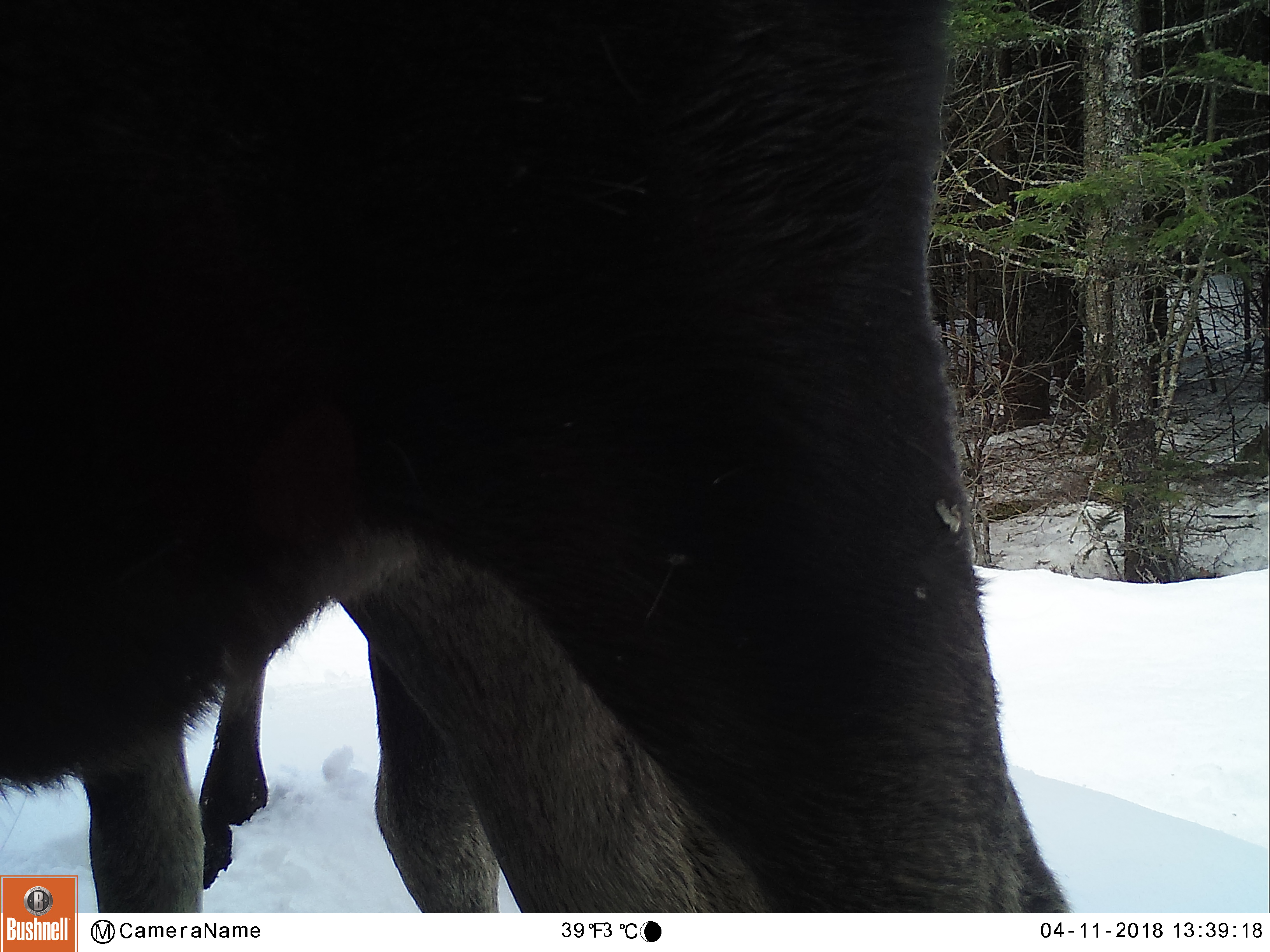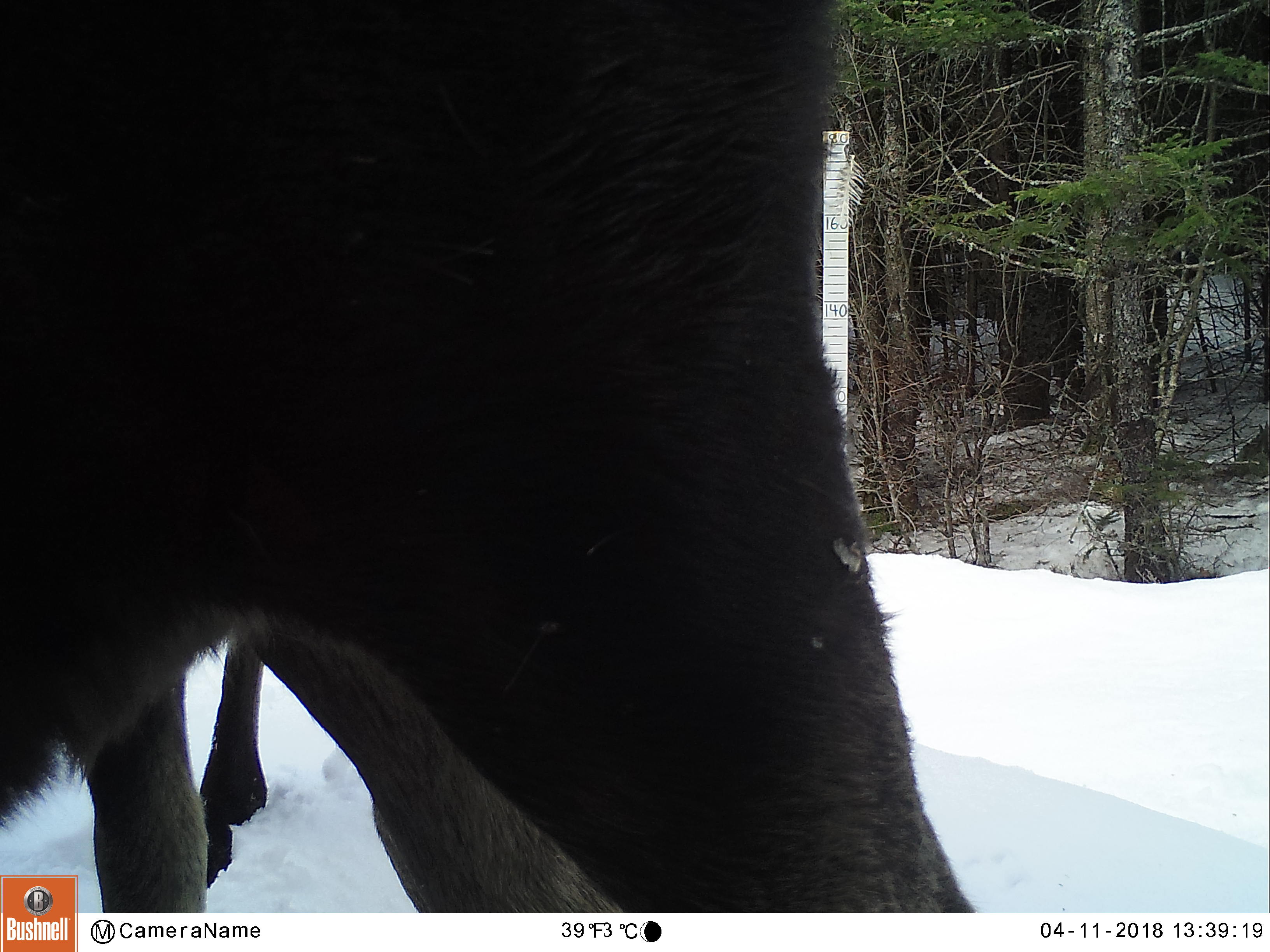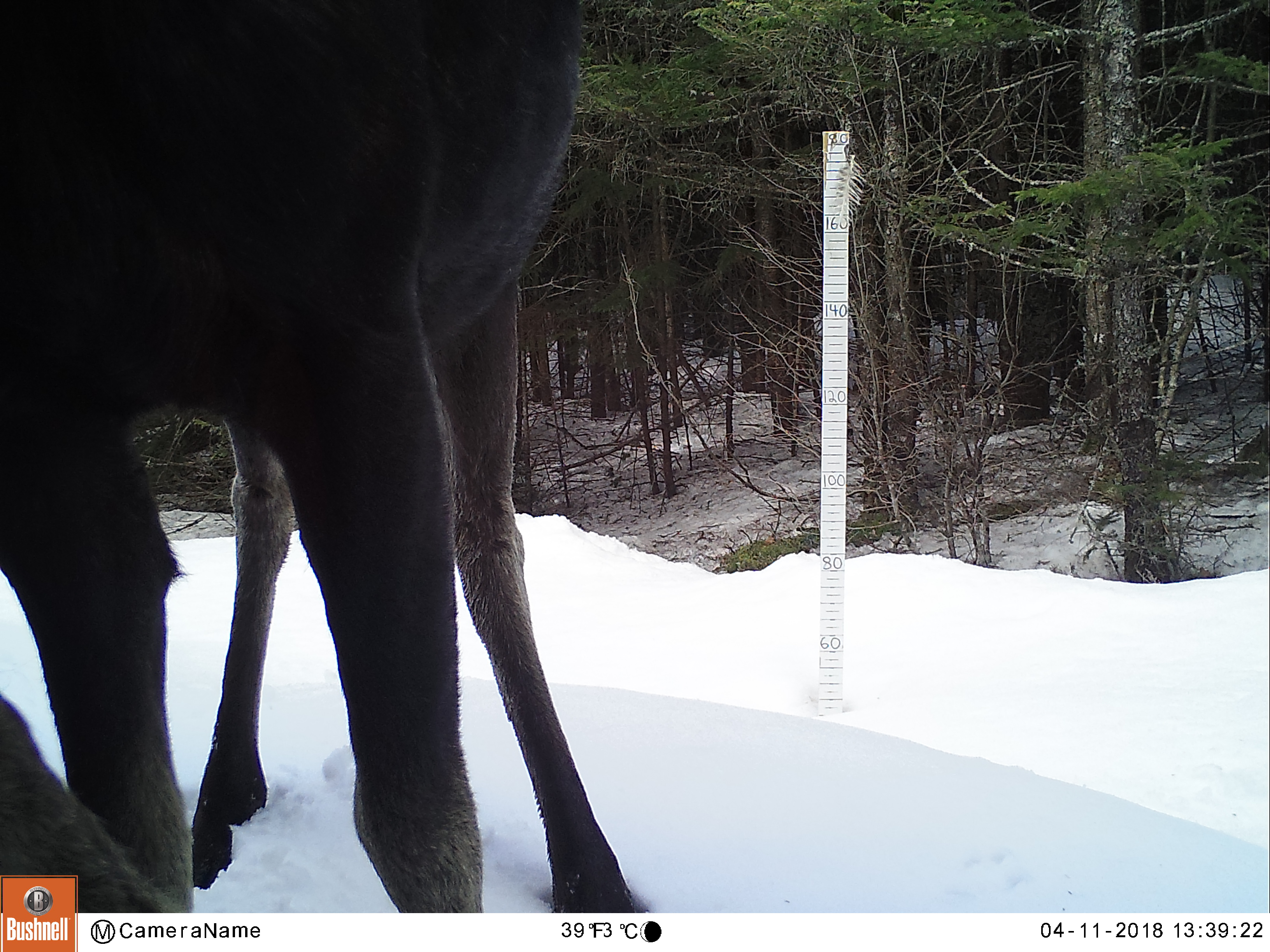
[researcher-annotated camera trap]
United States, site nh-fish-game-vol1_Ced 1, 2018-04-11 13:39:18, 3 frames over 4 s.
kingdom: Animalia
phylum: Chordata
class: Mammalia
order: Artiodactyla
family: Cervidae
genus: Alces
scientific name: Alces alces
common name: moose